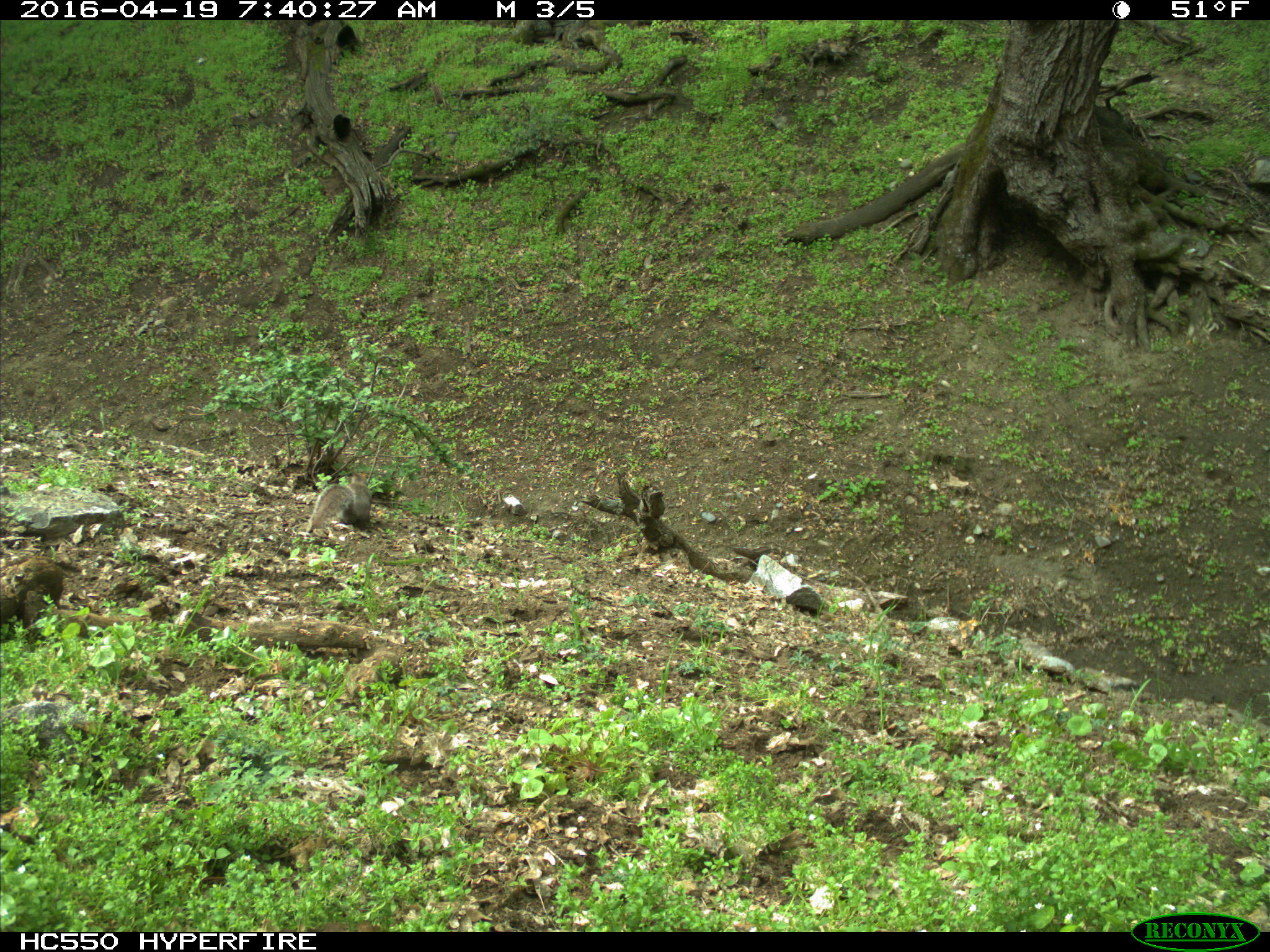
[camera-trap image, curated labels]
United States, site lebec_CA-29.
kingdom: Animalia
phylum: Chordata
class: Mammalia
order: Rodentia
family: Sciuridae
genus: Sciurus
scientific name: Sciurus carolinensis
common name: eastern gray squirrel